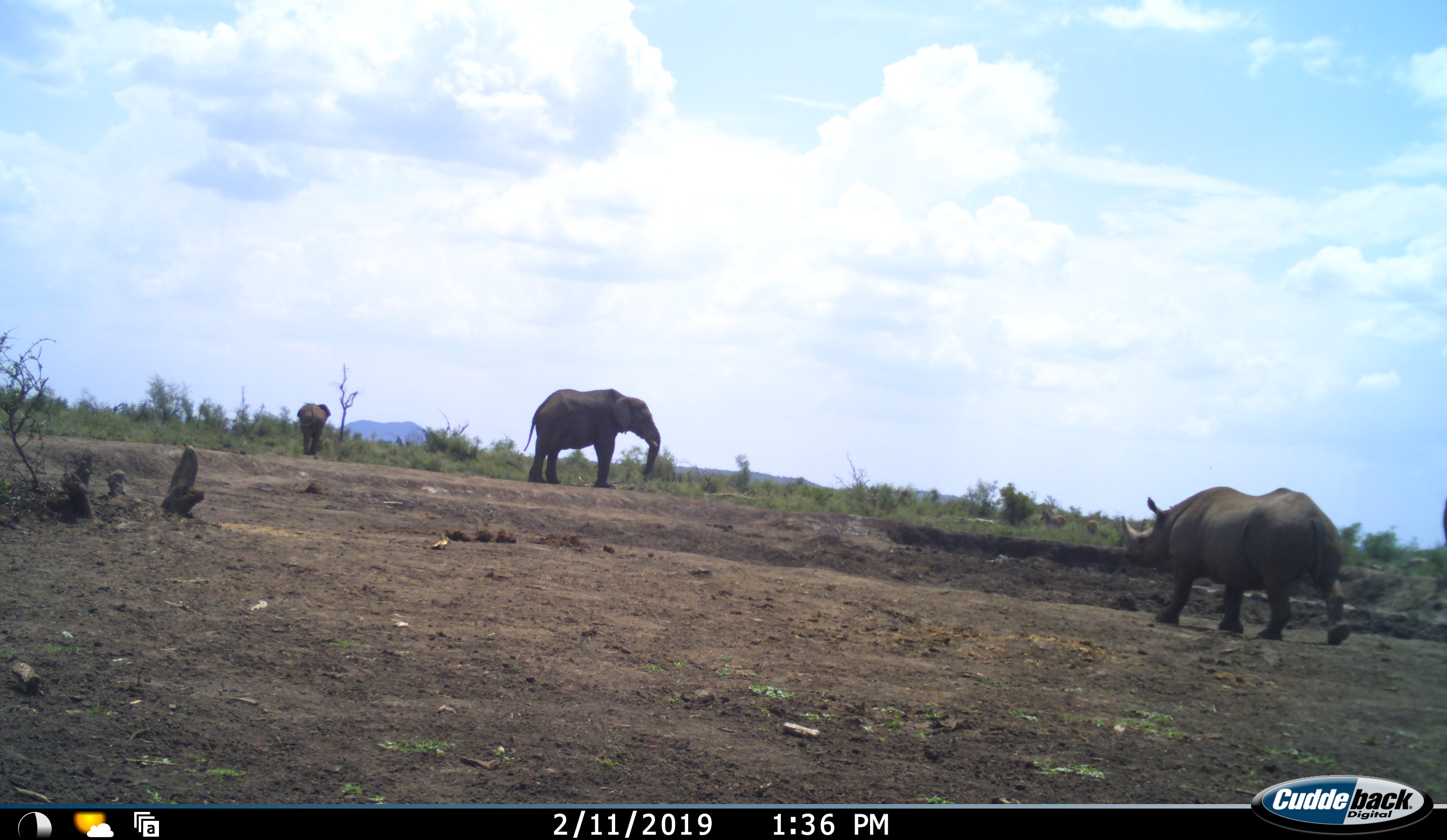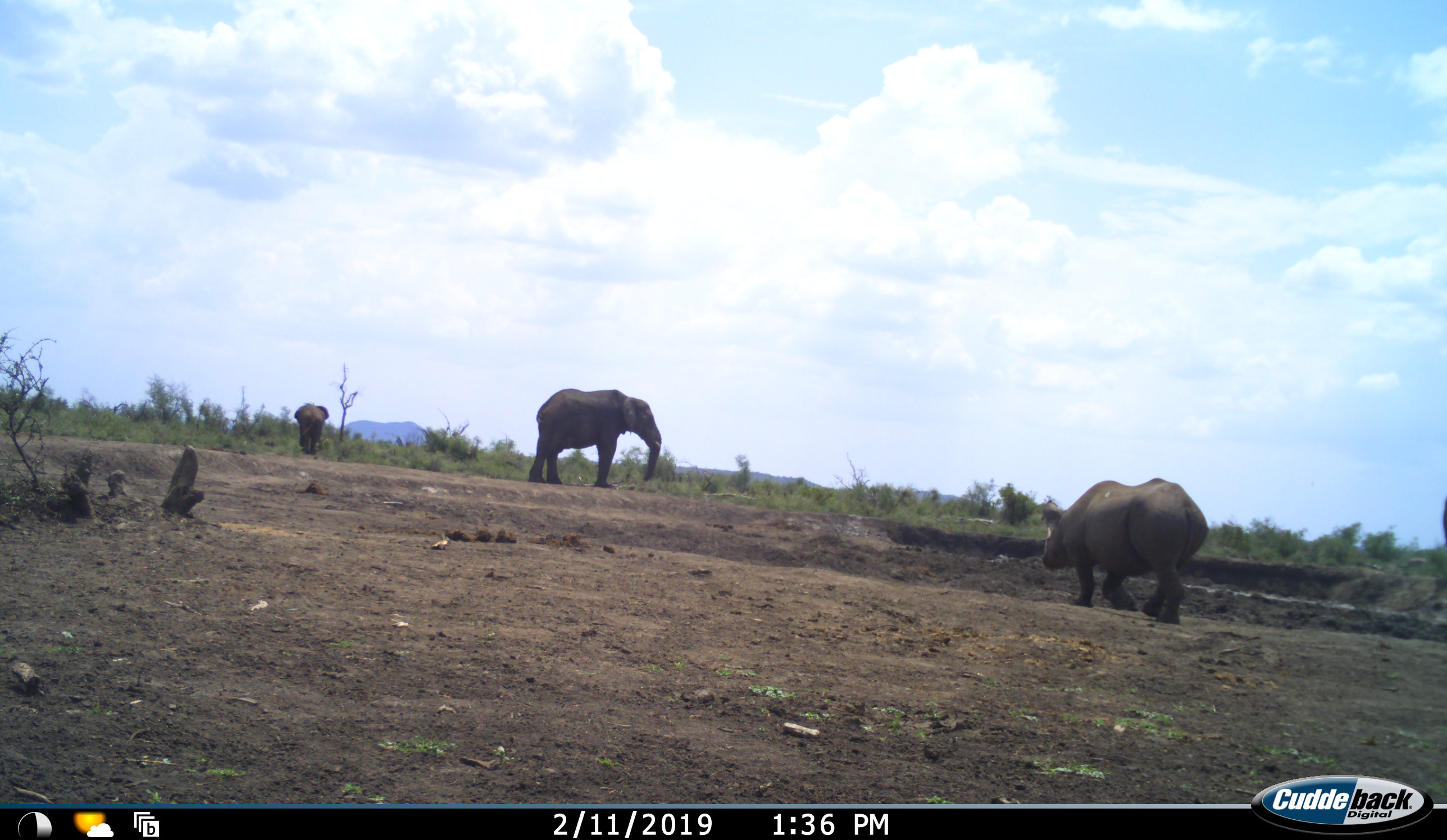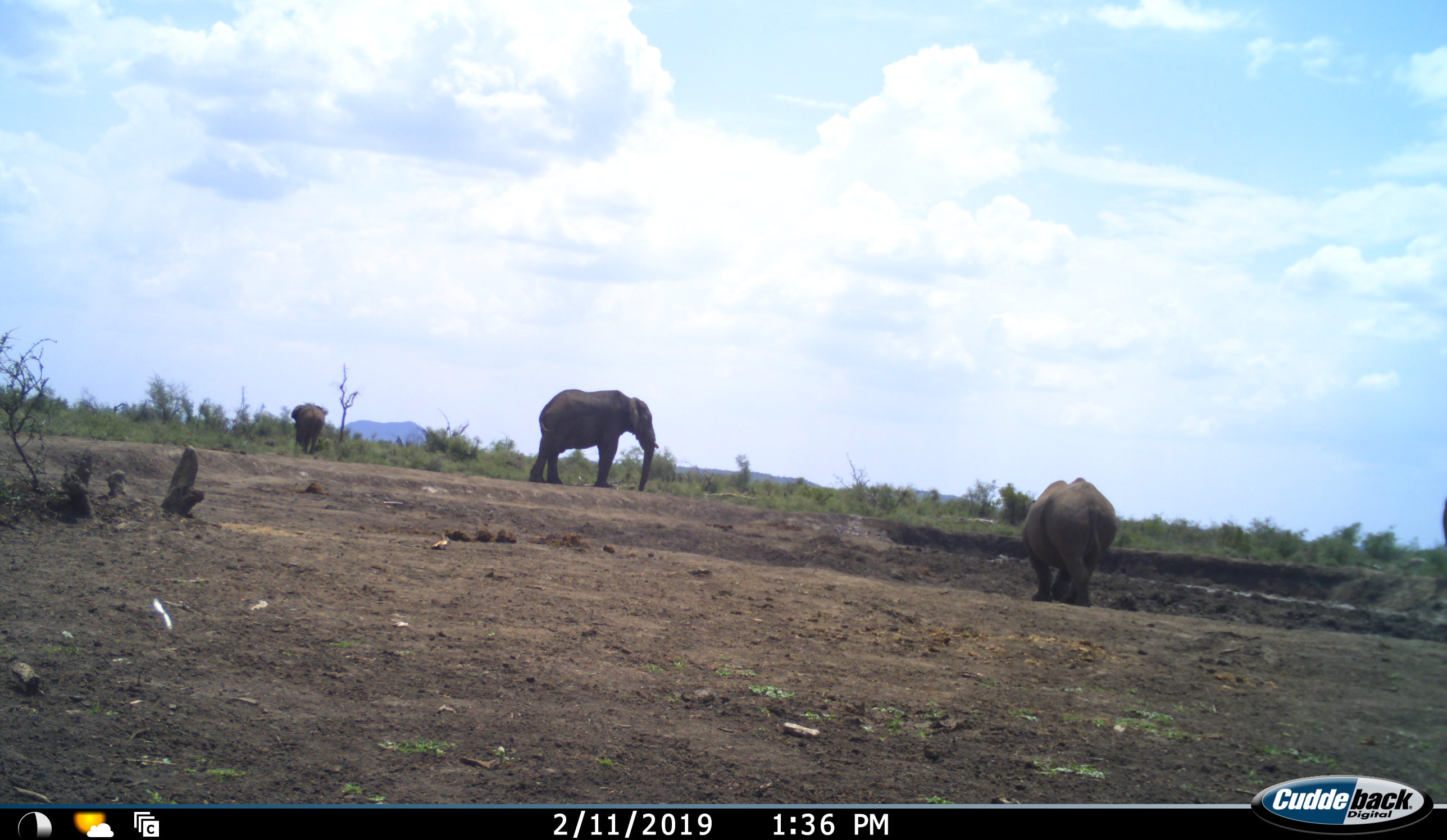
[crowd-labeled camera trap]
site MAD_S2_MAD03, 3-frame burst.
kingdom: Animalia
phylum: Chordata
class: Mammalia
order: Proboscidea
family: Elephantidae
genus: Loxodonta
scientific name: Loxodonta africana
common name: african bush elephant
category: elephant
Elephant (african bush elephant) (Loxodonta africana), count 2. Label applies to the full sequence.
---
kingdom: Animalia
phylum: Chordata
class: Mammalia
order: Perissodactyla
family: Rhinocerotidae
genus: Diceros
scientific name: Diceros bicornis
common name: black rhinoceros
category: rhinocerosblack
Rhinocerosblack (black rhinoceros) (Diceros bicornis), count 1. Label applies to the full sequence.